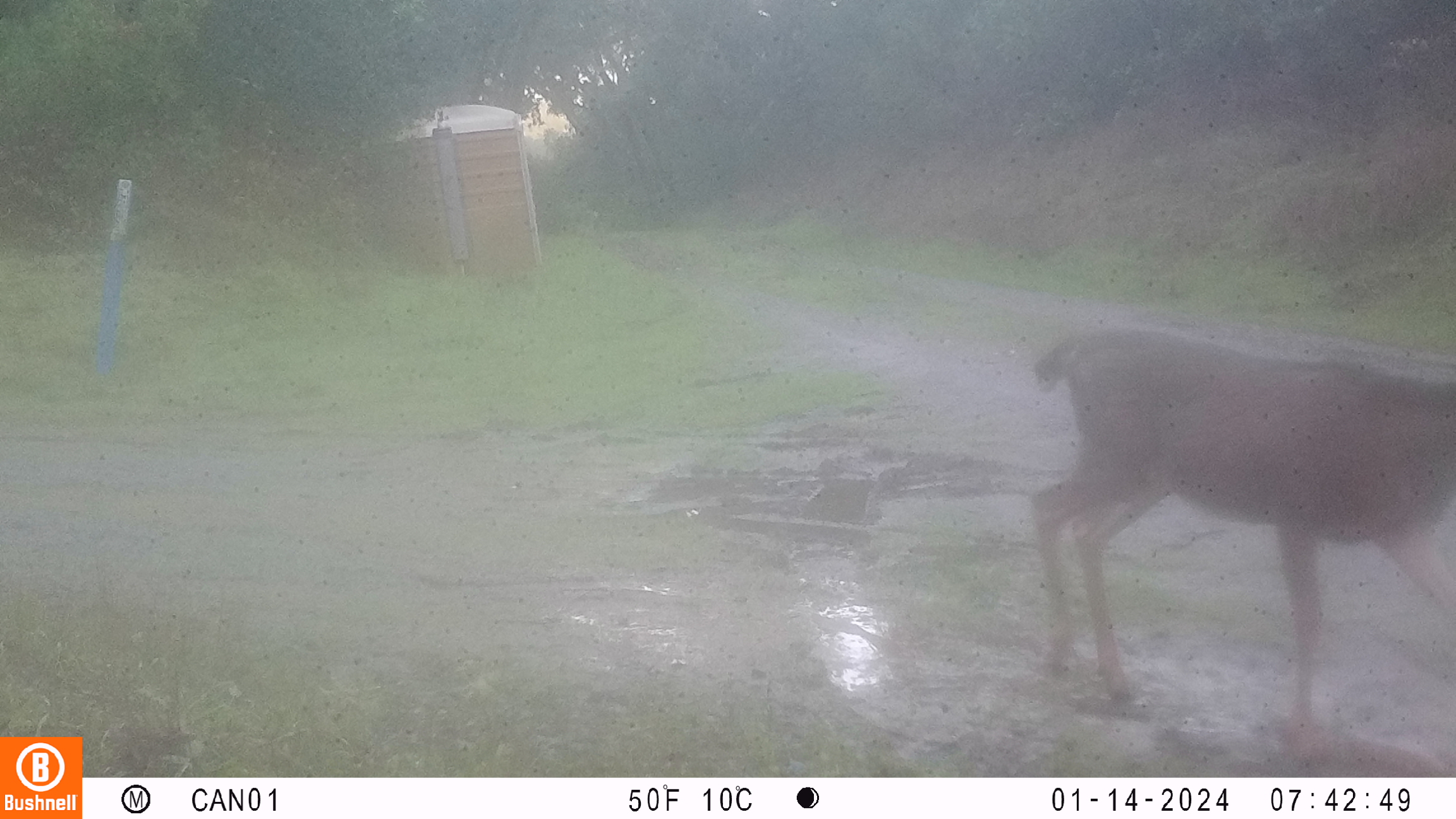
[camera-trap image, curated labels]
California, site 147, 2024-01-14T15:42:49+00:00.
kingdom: Animalia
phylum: Chordata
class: Mammalia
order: Artiodactyla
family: Cervidae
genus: Odocoileus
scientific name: Odocoileus hemionus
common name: mule deer